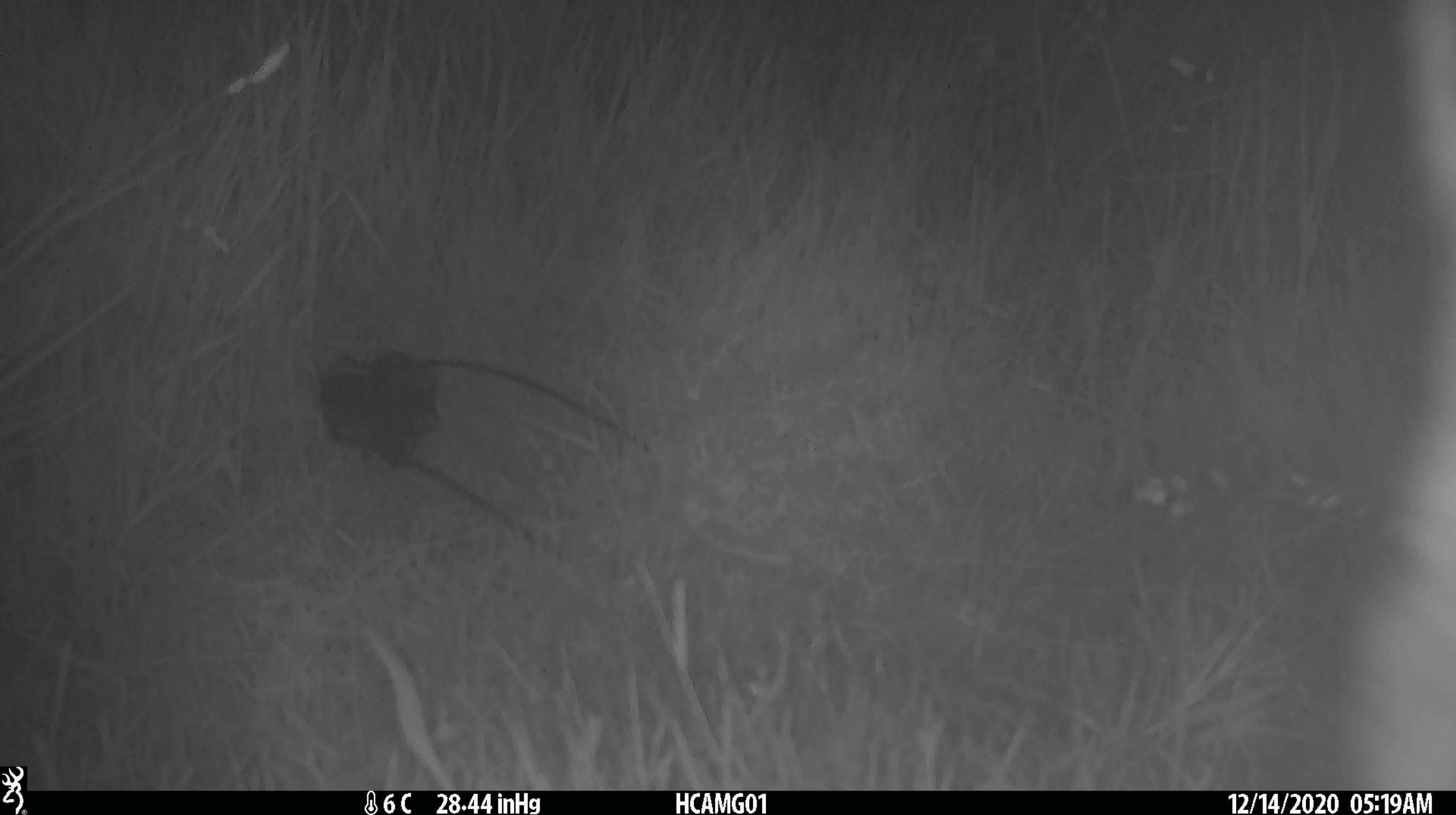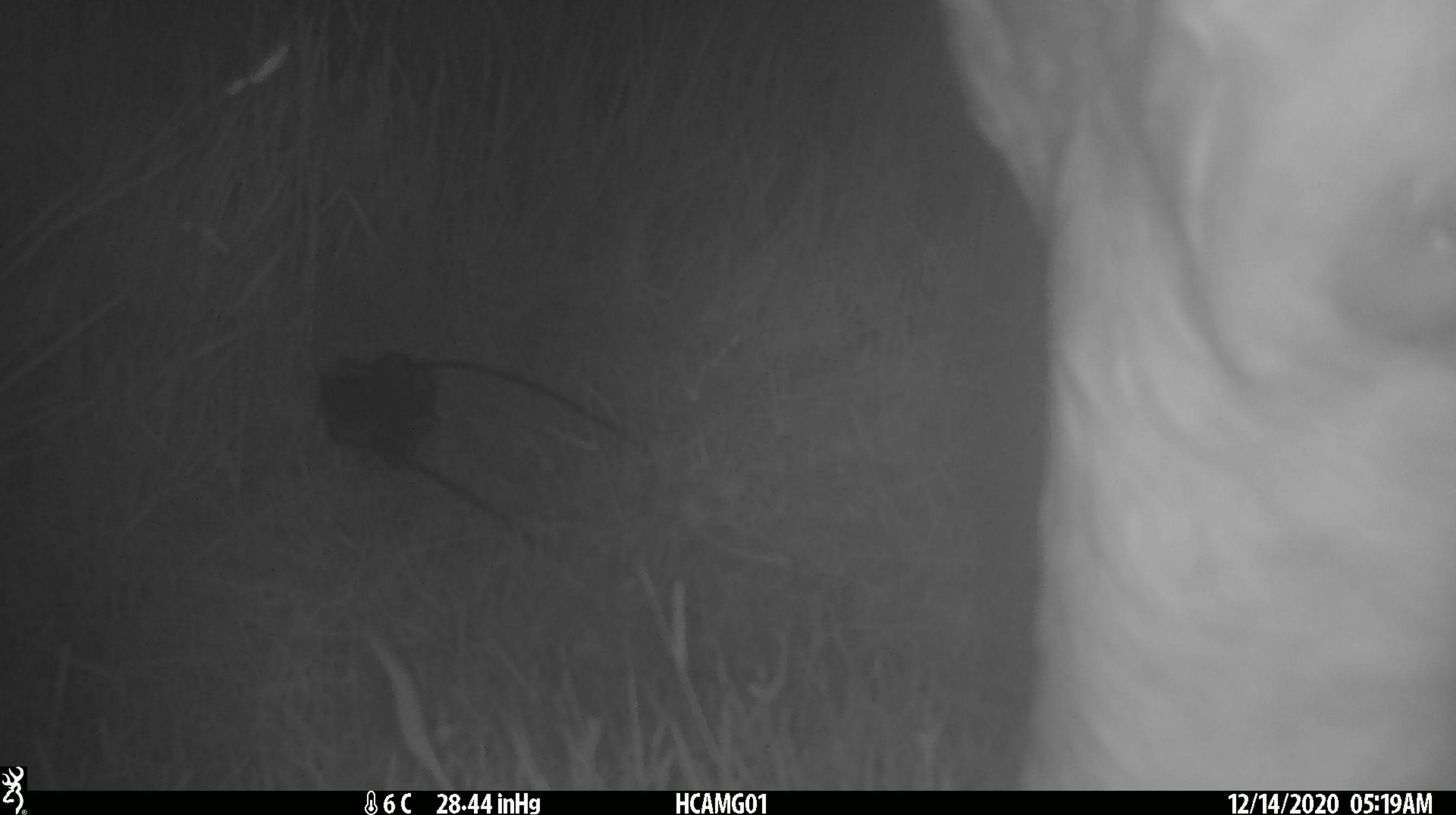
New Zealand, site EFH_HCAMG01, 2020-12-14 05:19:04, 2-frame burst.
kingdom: Animalia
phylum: Chordata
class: Mammalia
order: Artiodactyla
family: Bovidae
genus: Bos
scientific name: Bos taurus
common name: domestic cow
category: cow